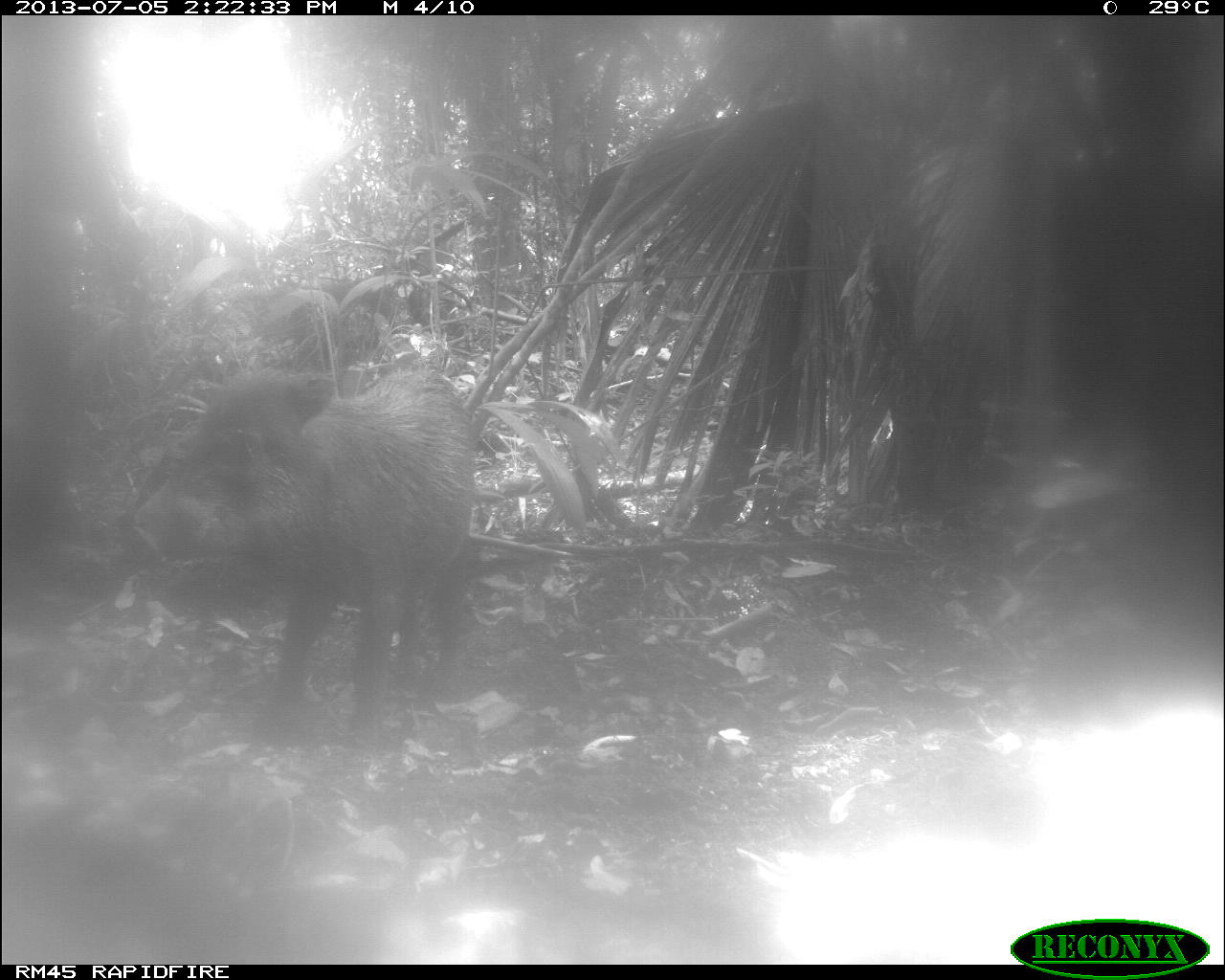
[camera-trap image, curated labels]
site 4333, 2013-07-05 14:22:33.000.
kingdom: Animalia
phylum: Chordata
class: Mammalia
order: Artiodactyla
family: Tayassuidae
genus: Tayassu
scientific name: Tayassu pecari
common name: white-lipped peccary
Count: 3.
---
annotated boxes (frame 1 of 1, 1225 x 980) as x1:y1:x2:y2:
tayassu pecari: 124:355:476:771